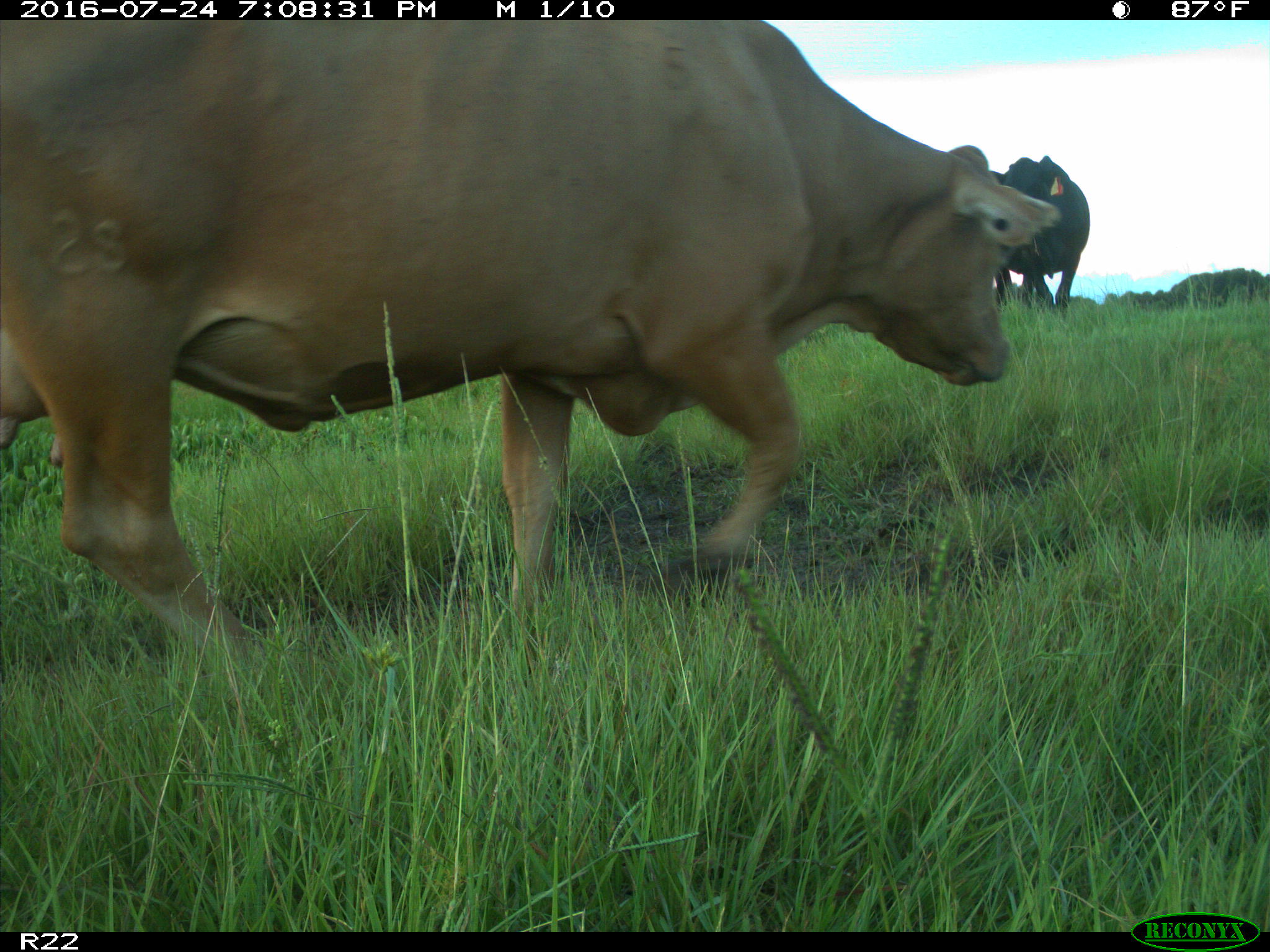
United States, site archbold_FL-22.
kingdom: Animalia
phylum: Chordata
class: Mammalia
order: Artiodactyla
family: Bovidae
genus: Bos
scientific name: Bos taurus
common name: domestic cow